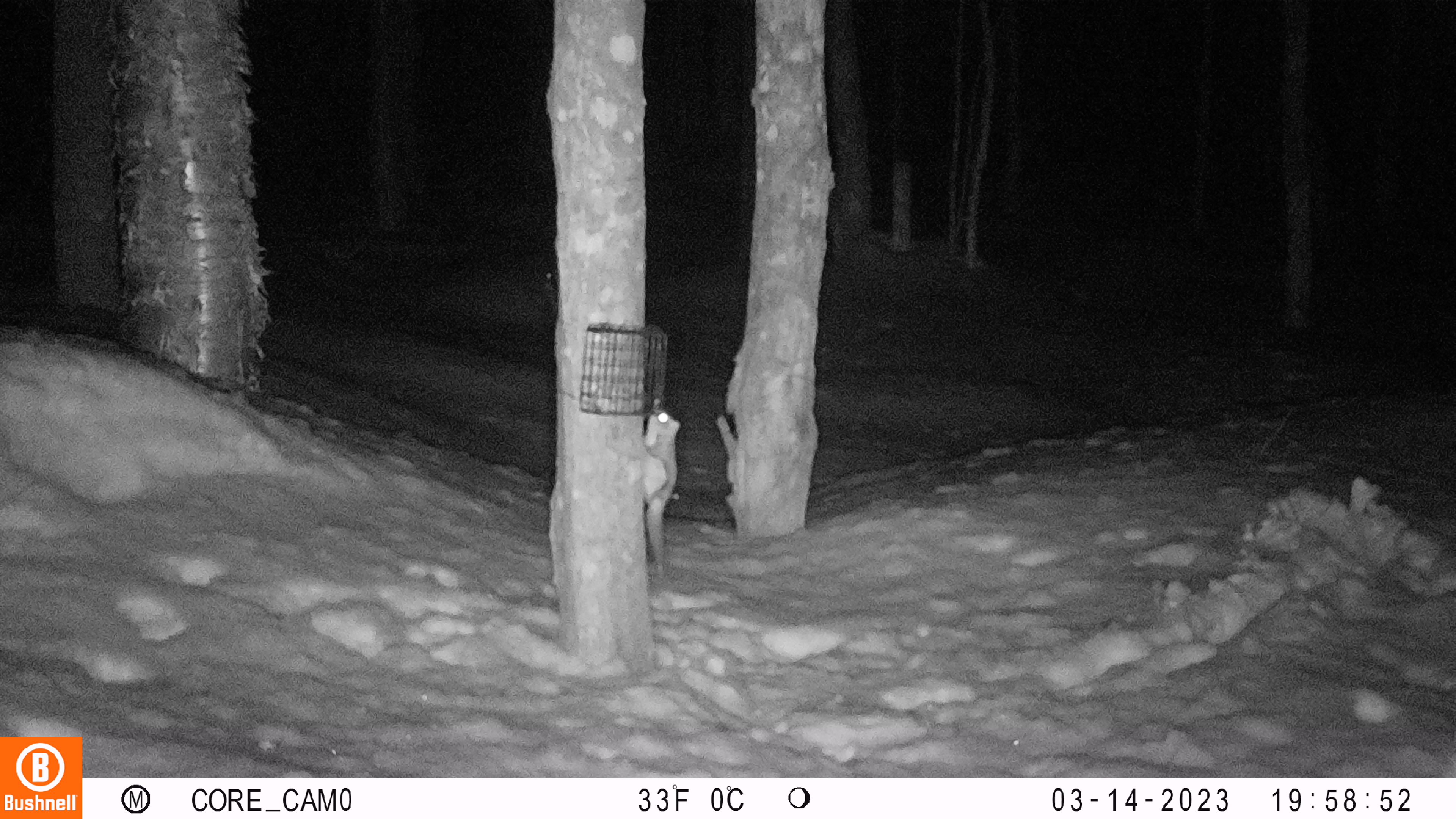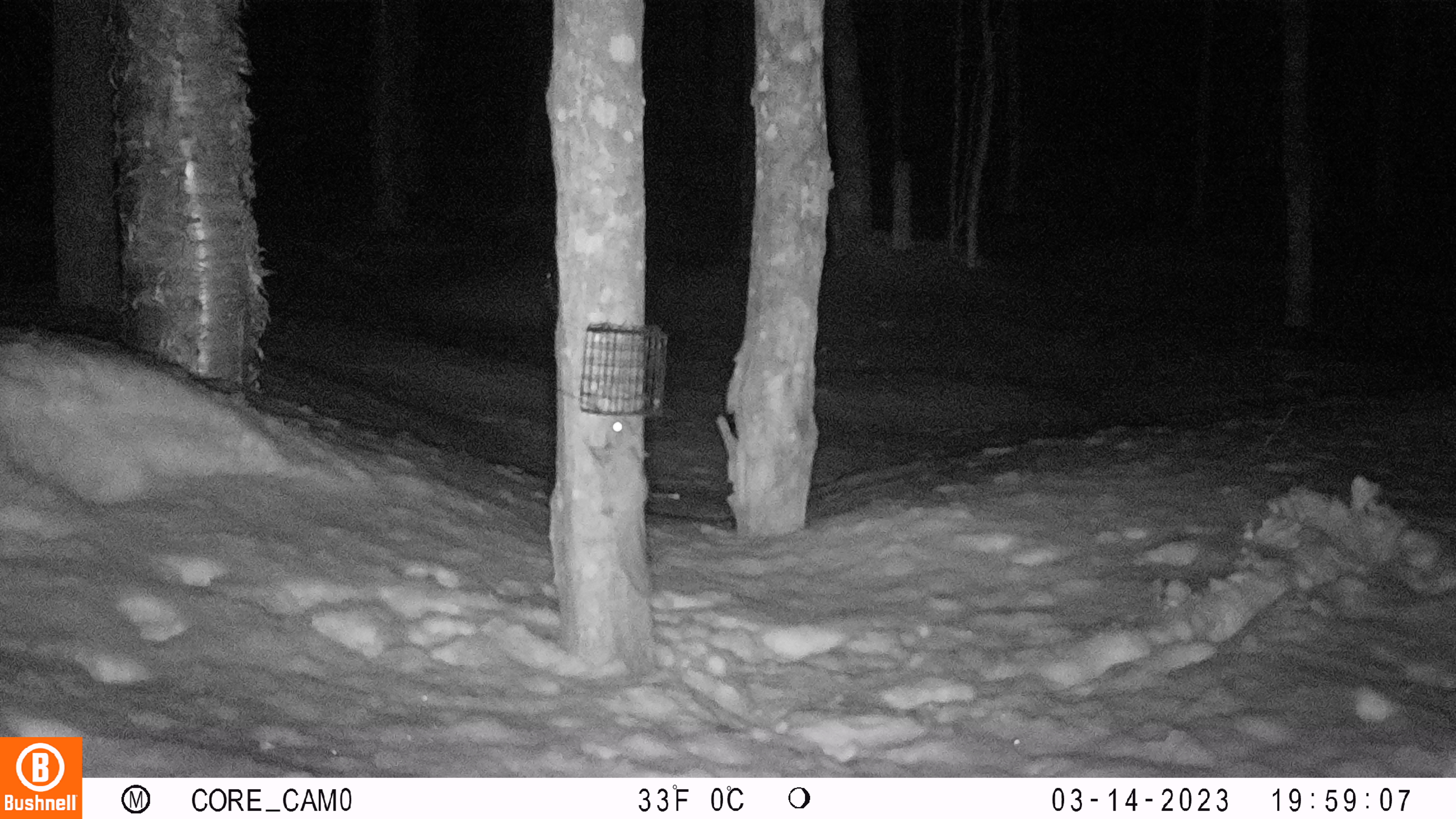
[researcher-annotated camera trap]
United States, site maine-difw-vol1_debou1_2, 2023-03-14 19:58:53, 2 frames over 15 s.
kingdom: Animalia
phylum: Chordata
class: Mammalia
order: Rodentia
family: Sciuridae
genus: Glaucomys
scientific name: Glaucomys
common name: flying squirrel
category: flying squirrel sp.